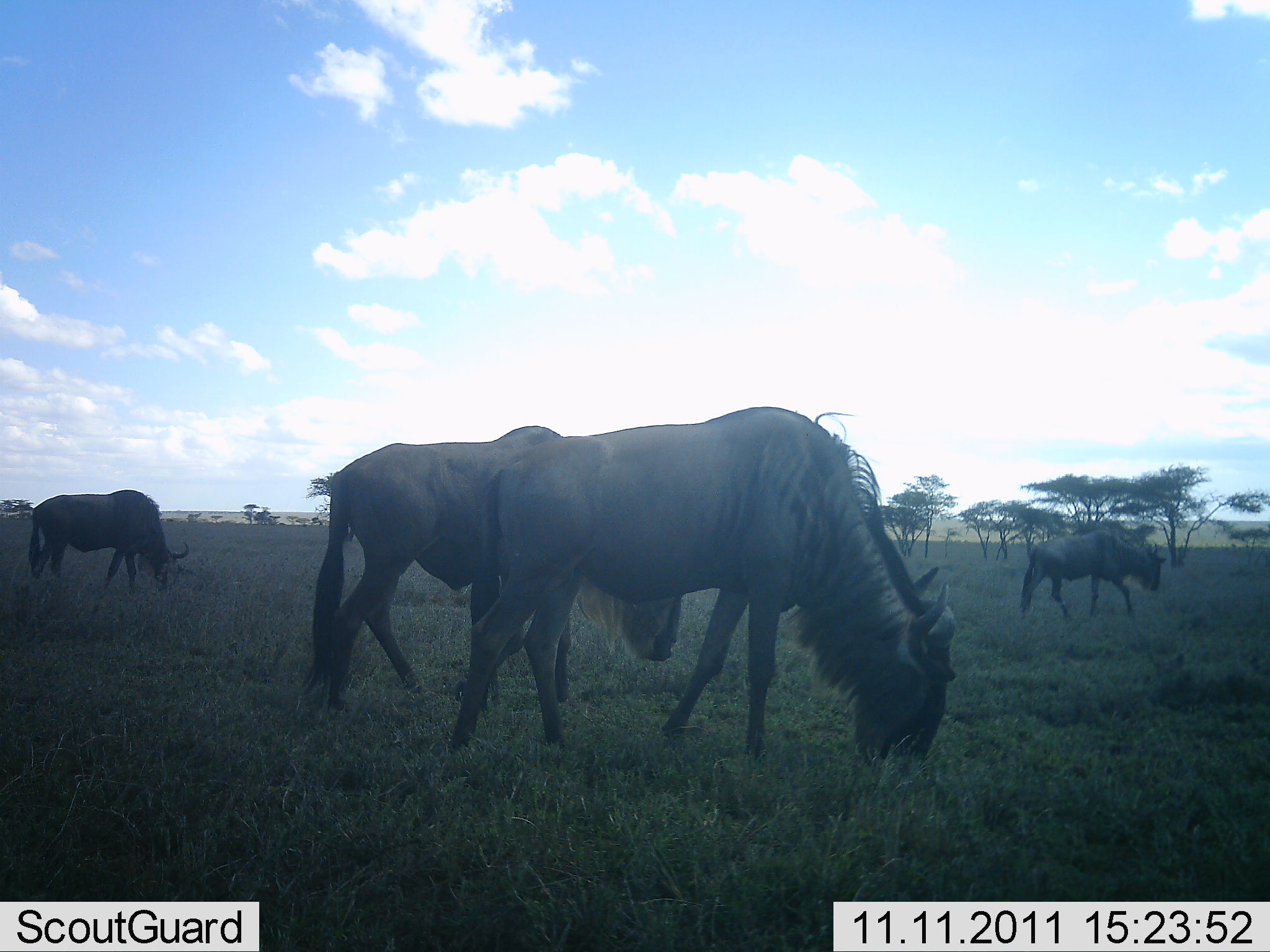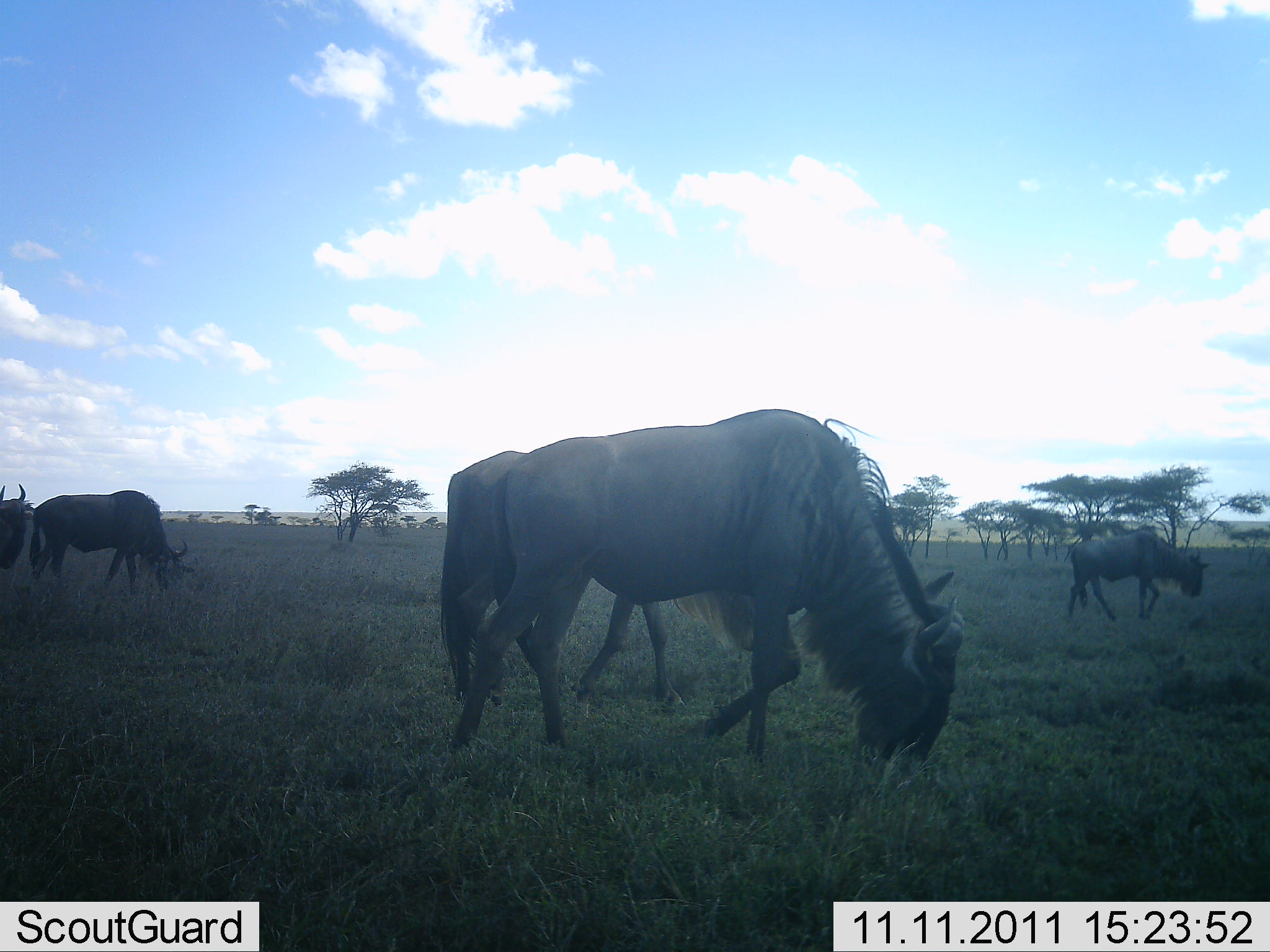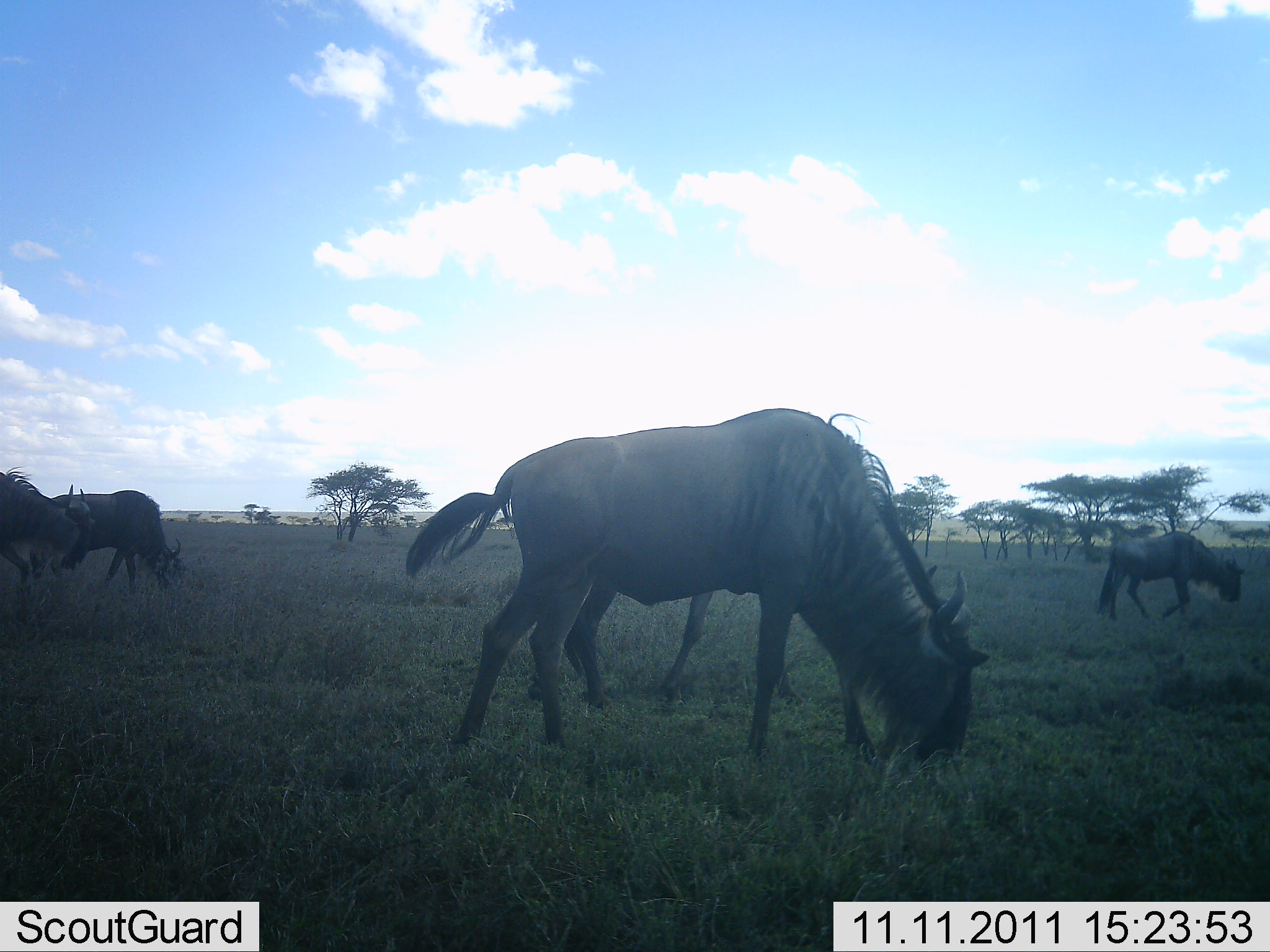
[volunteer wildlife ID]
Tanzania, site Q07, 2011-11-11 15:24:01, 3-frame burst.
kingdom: Animalia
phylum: Chordata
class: Mammalia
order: Artiodactyla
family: Bovidae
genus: Connochaetes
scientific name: Connochaetes taurinus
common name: blue wildebeest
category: wildebeest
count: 5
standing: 0%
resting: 8%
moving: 58%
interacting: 0%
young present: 0%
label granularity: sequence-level